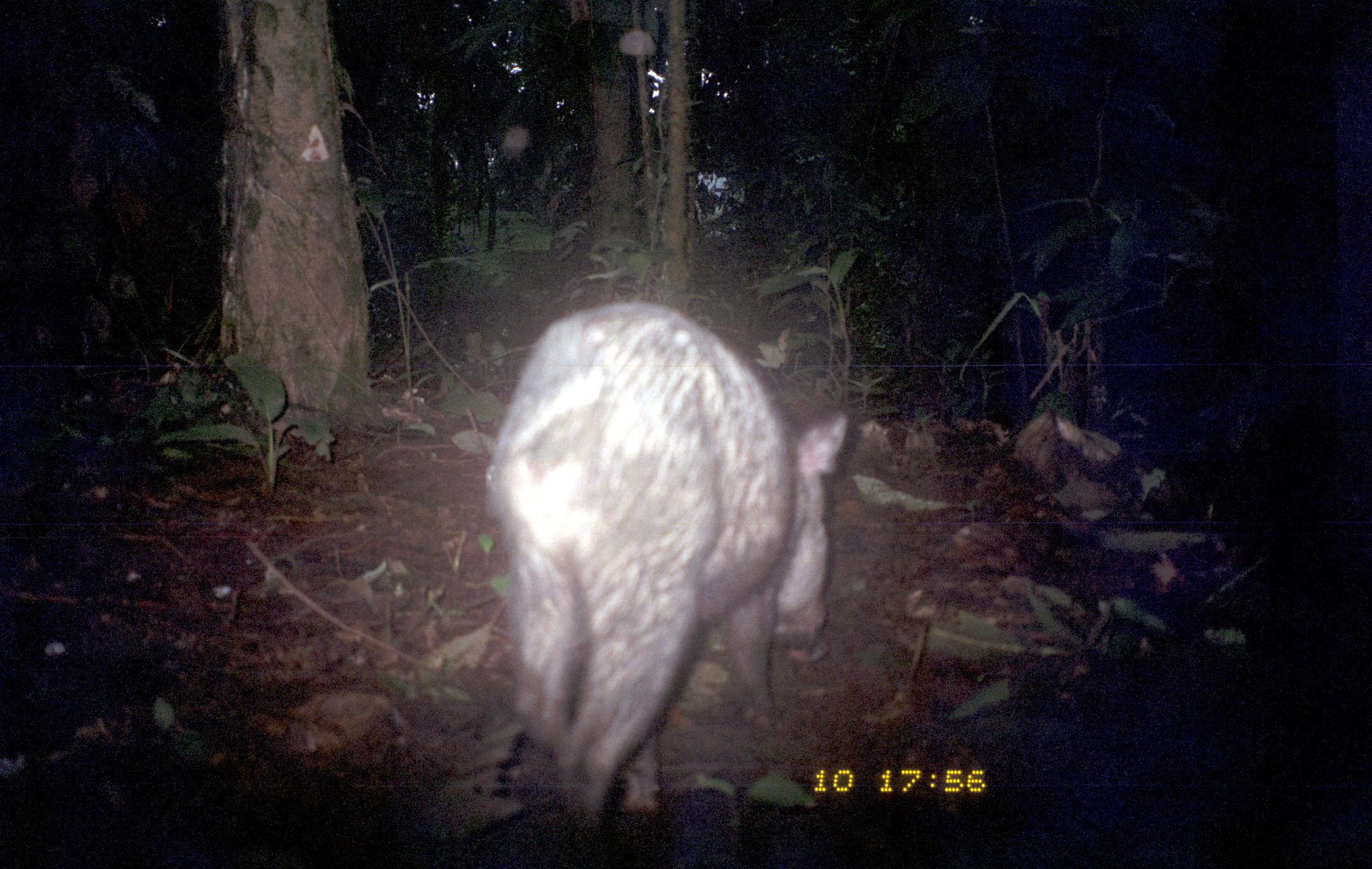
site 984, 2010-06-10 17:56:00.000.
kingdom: Animalia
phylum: Chordata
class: Mammalia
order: Artiodactyla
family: Tayassuidae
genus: Pecari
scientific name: Pecari tajacu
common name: collared peccary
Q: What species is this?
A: Pecari tajacu (collared peccary).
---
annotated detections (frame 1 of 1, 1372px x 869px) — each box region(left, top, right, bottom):
pecari tajacu: region(479, 298, 848, 828)